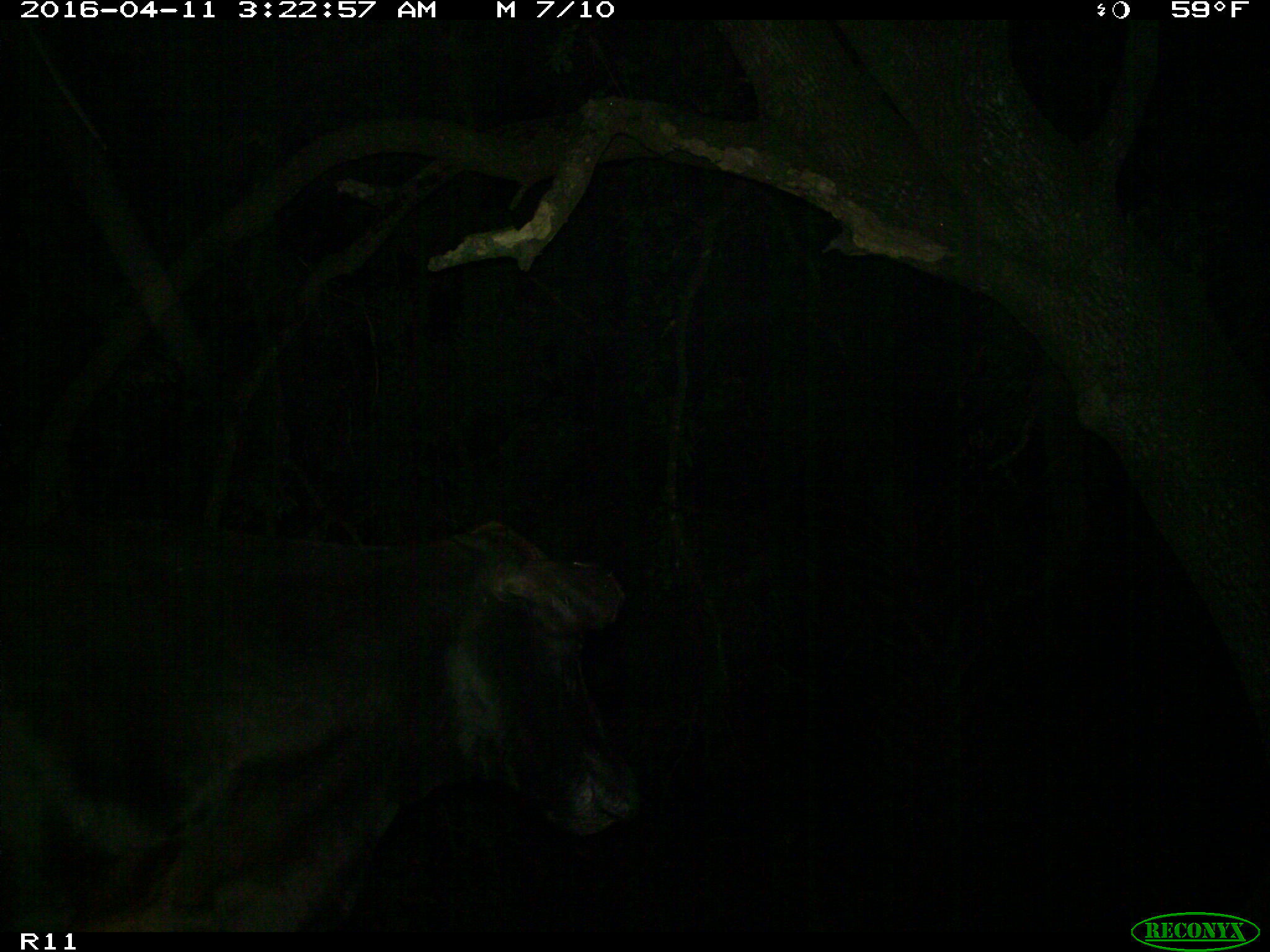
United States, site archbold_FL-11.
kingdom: Animalia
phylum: Chordata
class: Mammalia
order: Artiodactyla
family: Bovidae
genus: Bos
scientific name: Bos taurus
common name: domestic cow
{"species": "Bos taurus (domestic cow)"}